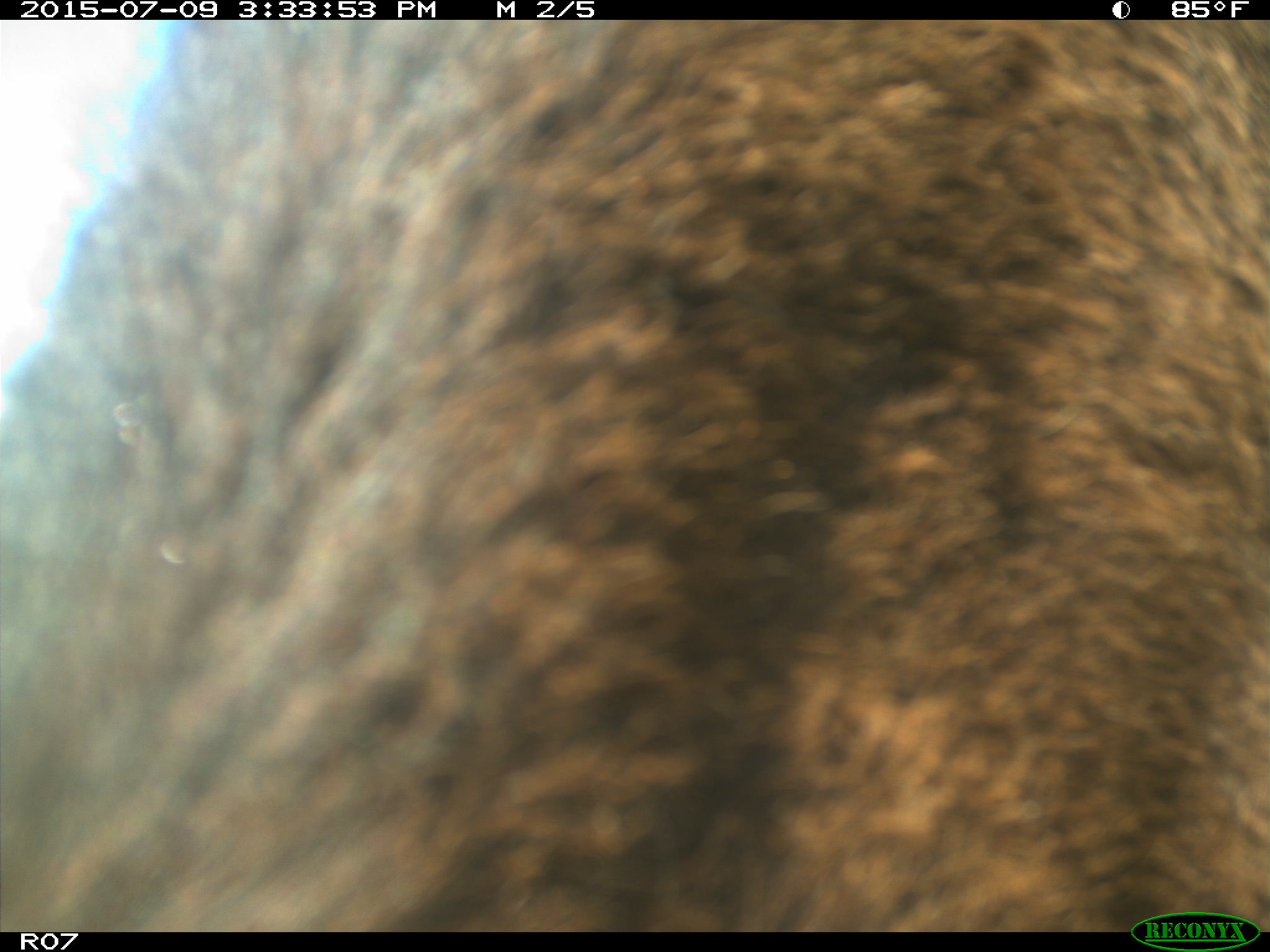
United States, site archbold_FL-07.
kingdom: Animalia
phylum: Chordata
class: Mammalia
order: Artiodactyla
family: Bovidae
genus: Bos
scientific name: Bos taurus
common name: domestic cow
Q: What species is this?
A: Bos taurus (domestic cow).